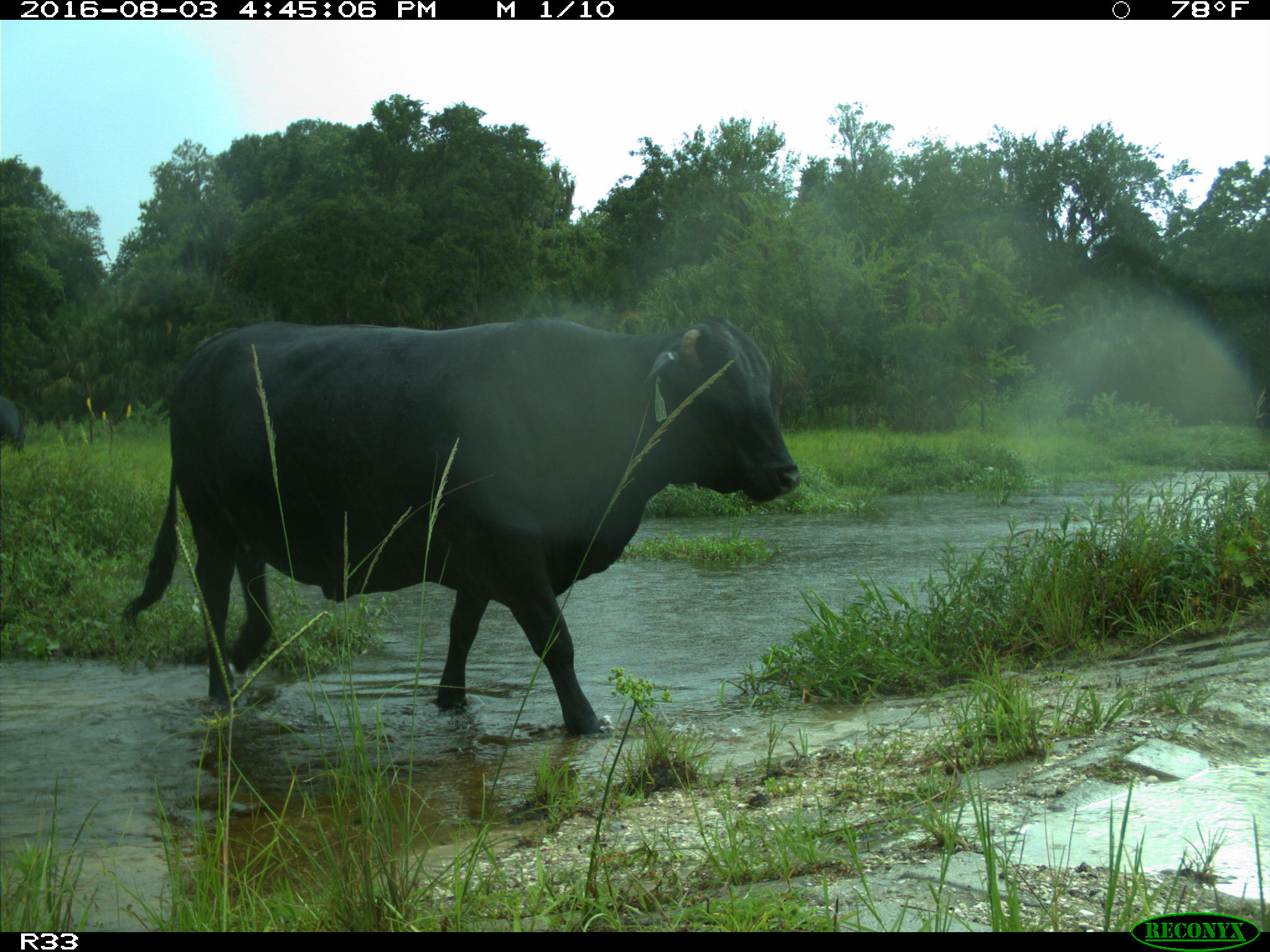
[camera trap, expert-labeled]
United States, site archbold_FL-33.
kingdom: Animalia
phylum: Chordata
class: Mammalia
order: Artiodactyla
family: Bovidae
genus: Bos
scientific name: Bos taurus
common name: domestic cow